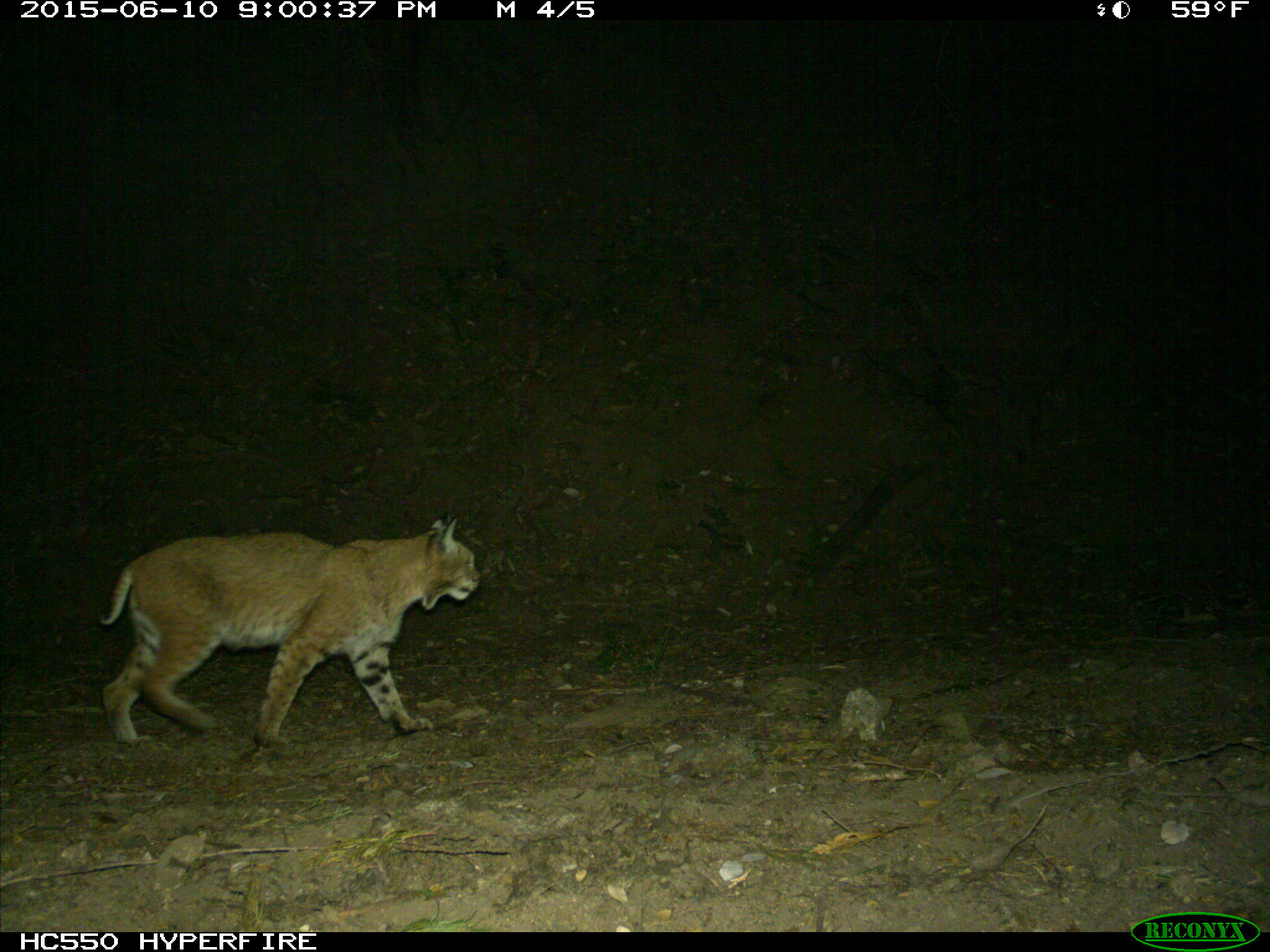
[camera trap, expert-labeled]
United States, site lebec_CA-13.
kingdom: Animalia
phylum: Chordata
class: Mammalia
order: Carnivora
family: Felidae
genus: Lynx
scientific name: Lynx rufus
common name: bobcat